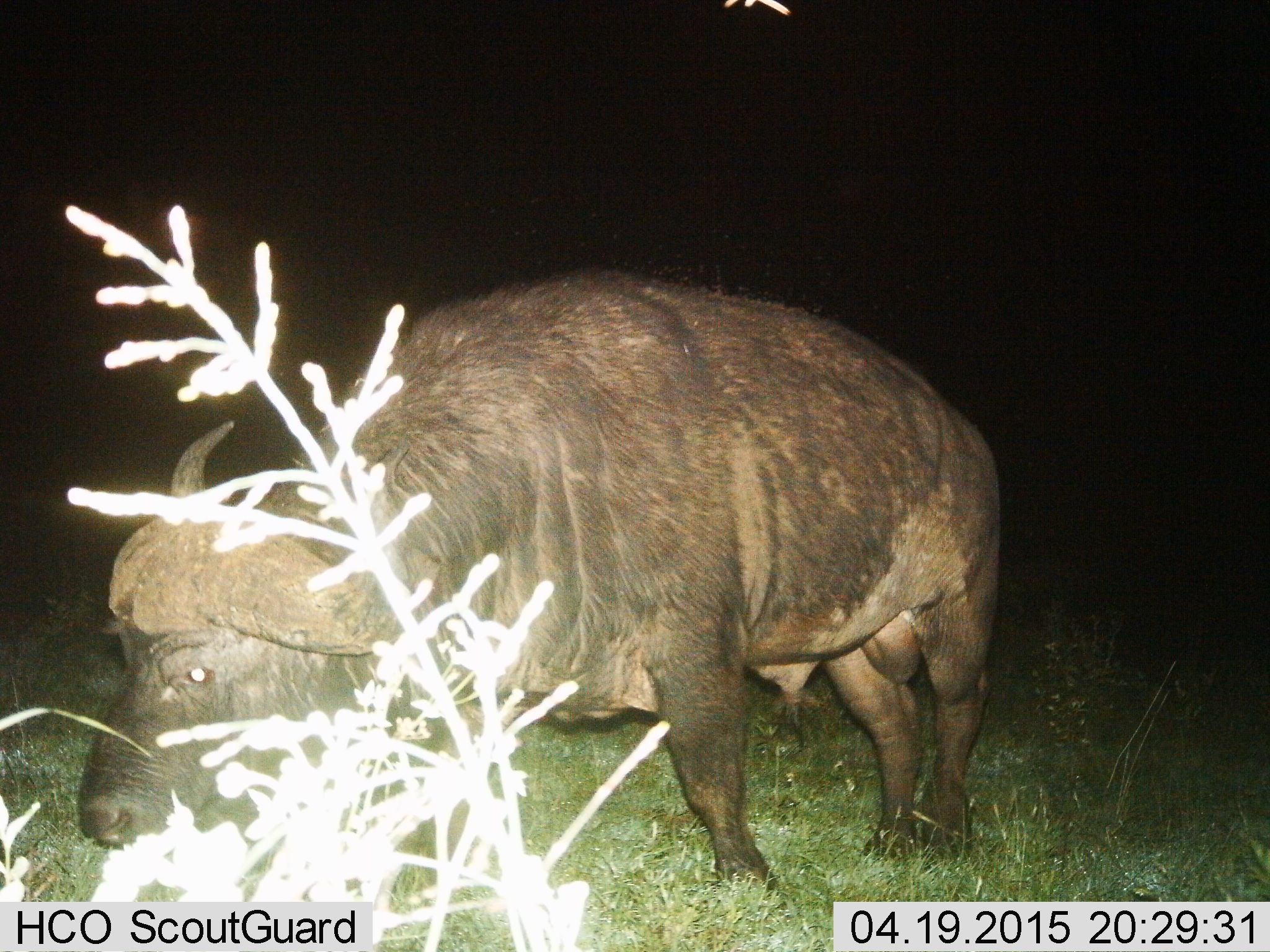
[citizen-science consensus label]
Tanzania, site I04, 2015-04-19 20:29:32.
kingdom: Animalia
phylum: Chordata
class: Mammalia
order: Artiodactyla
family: Bovidae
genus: Syncerus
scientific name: Syncerus caffer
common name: cape buffalo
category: buffalo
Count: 1.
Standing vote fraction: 90%.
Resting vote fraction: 0%.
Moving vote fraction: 10%.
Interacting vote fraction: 0%.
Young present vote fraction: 0%.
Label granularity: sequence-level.